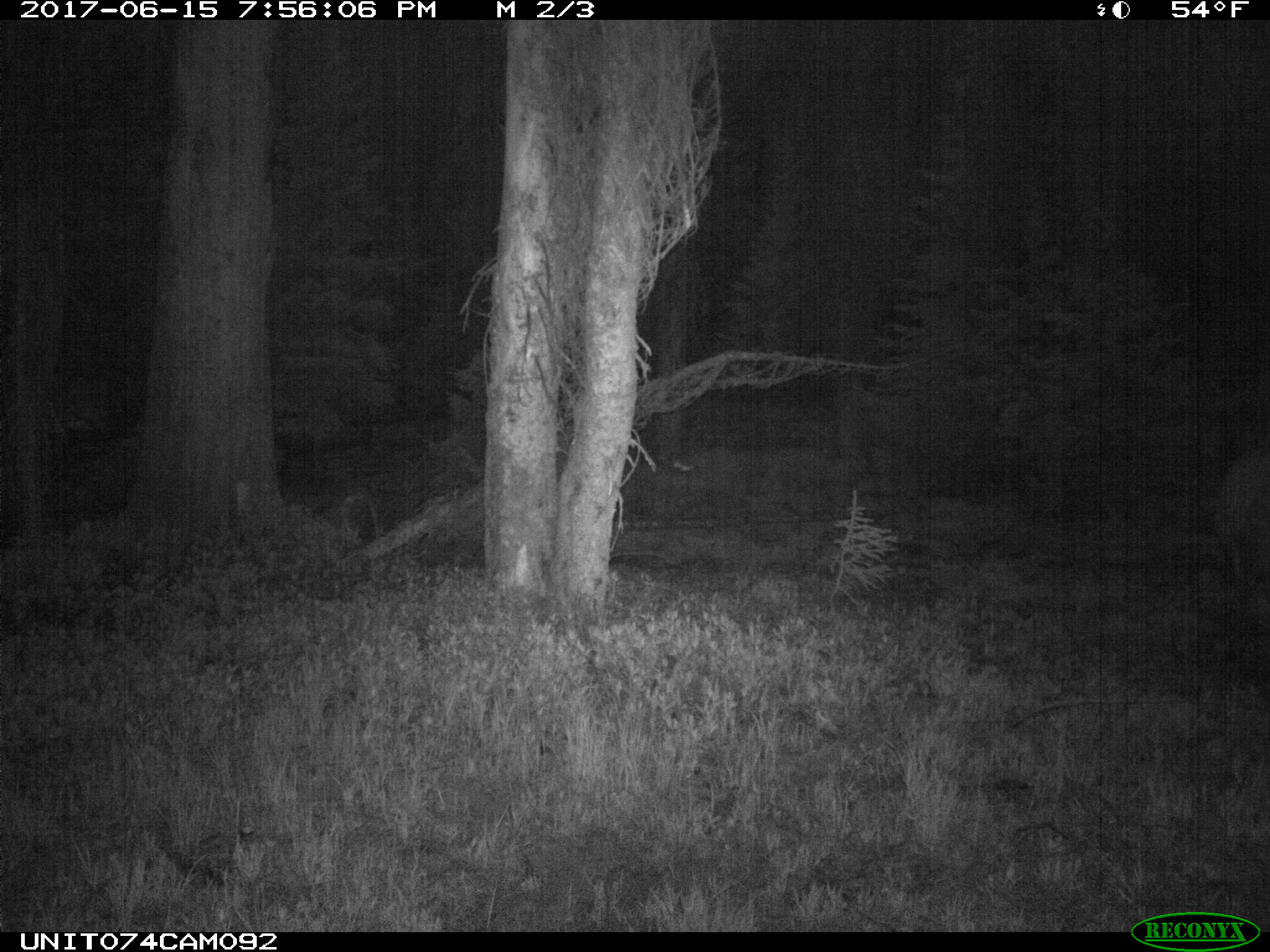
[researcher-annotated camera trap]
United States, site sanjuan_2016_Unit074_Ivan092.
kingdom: Animalia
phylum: Chordata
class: Mammalia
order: Artiodactyla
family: Cervidae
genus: Cervus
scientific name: Cervus elaphus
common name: red deer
Cervus elaphus (red deer).